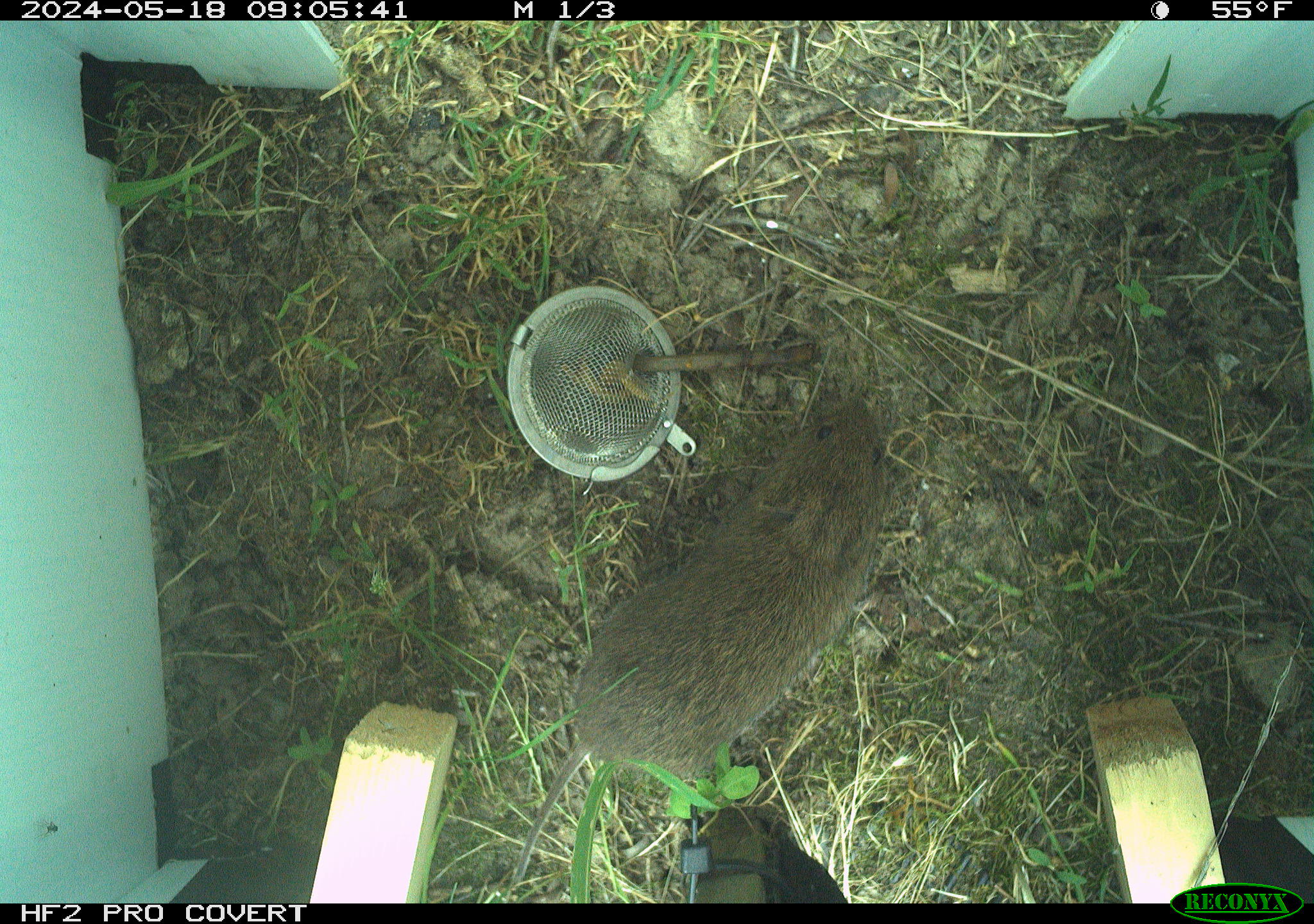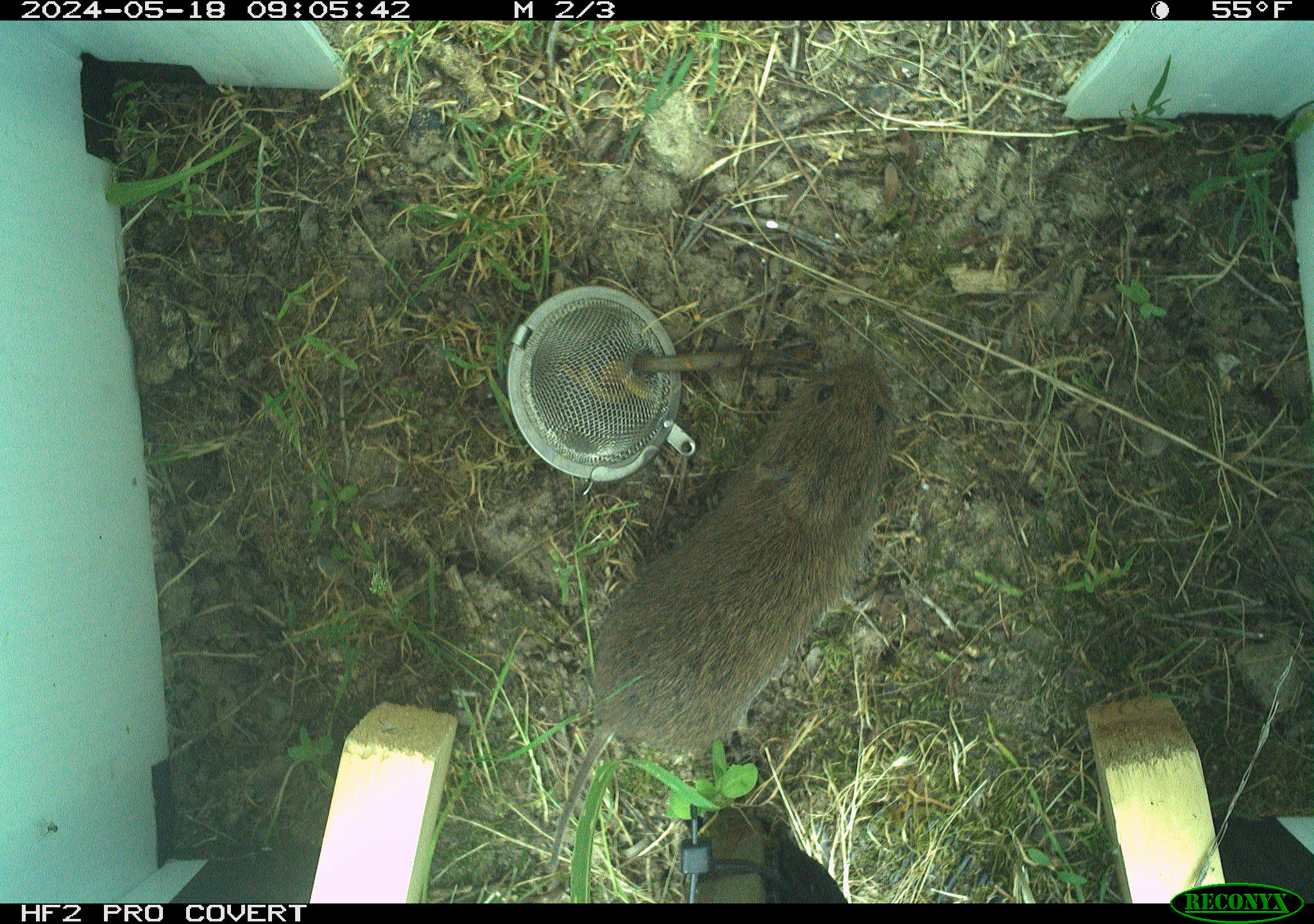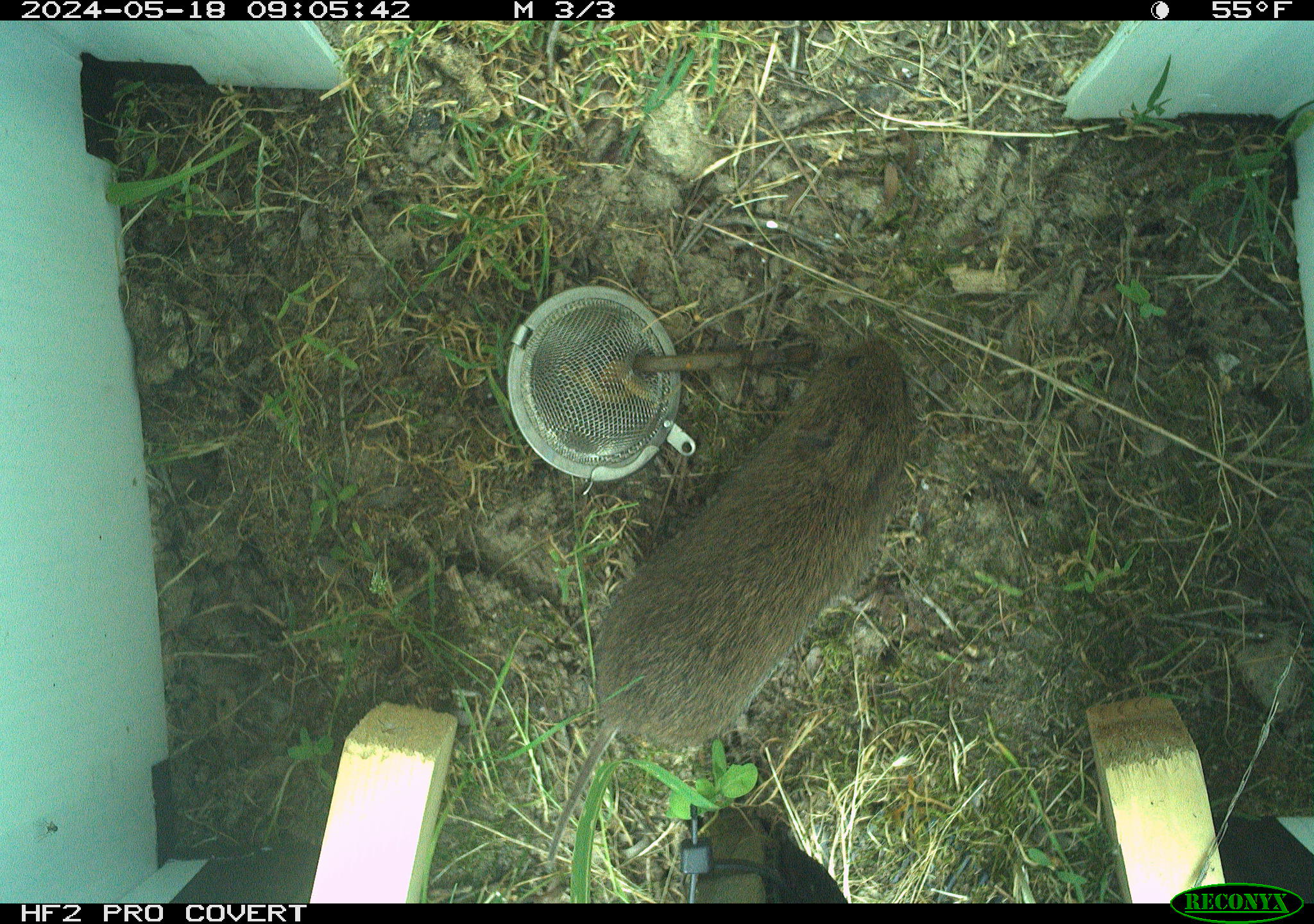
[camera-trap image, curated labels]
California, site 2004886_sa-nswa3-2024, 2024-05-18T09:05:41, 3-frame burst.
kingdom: Animalia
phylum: Chordata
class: Mammalia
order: Rodentia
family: Cricetidae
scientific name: Arvicolinae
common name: voles, lemmings, and muskrats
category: arvicolinae subfamily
Arvicolinae subfamily (voles, lemmings, and muskrats) (Arvicolinae).